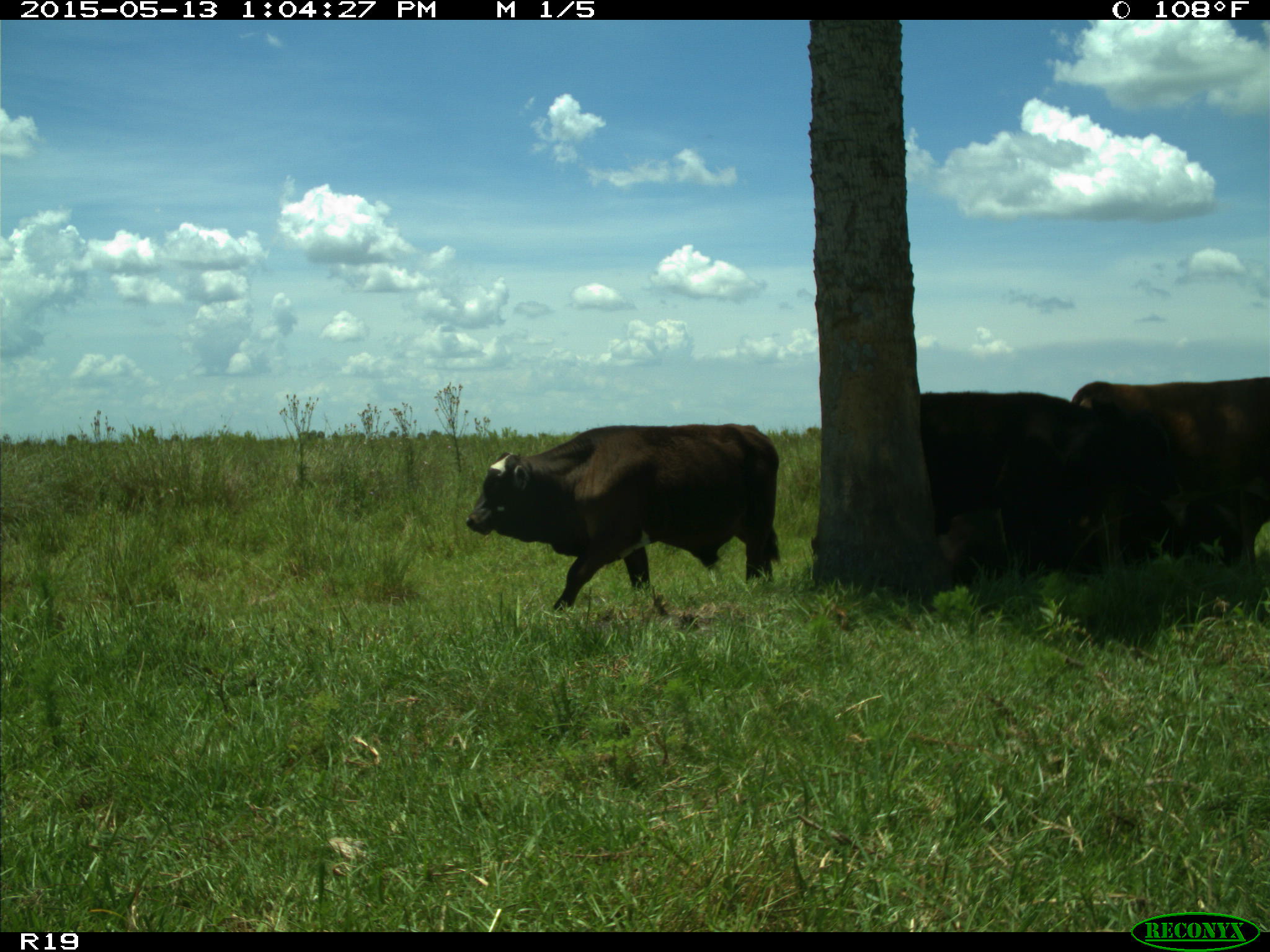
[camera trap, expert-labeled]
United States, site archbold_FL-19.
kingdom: Animalia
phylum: Chordata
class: Mammalia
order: Artiodactyla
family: Bovidae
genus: Bos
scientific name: Bos taurus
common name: domestic cow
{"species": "Bos taurus (domestic cow)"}